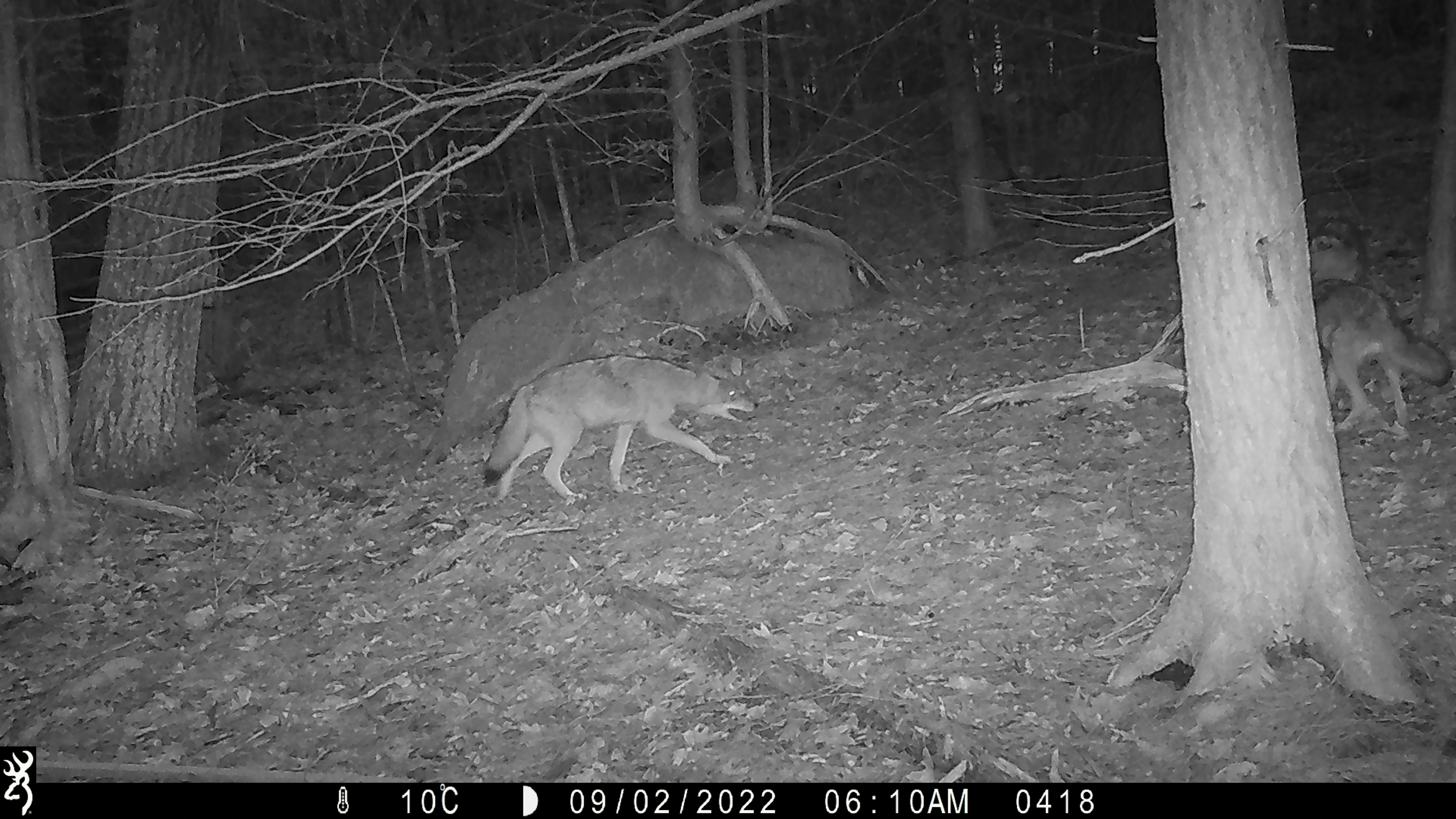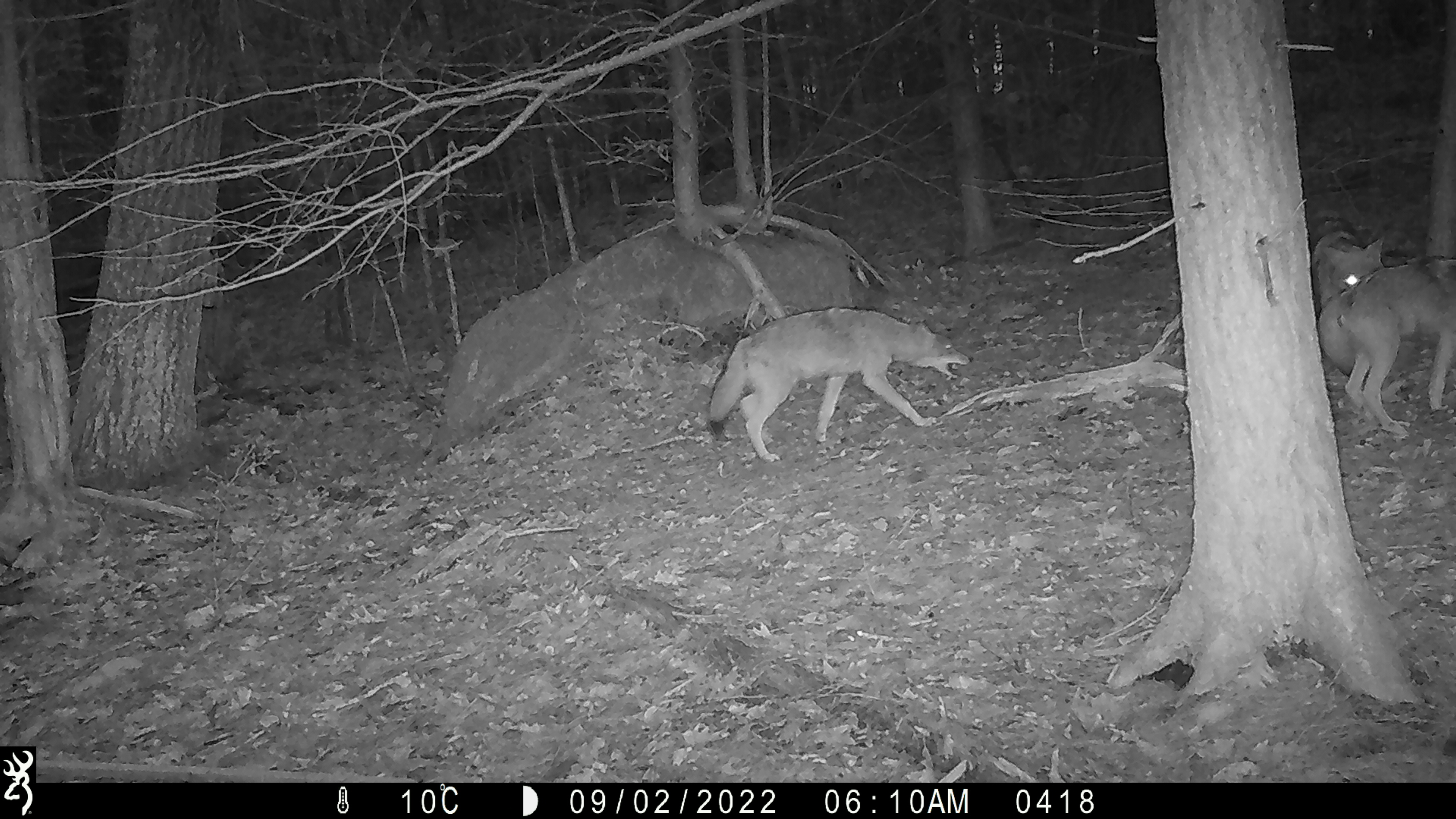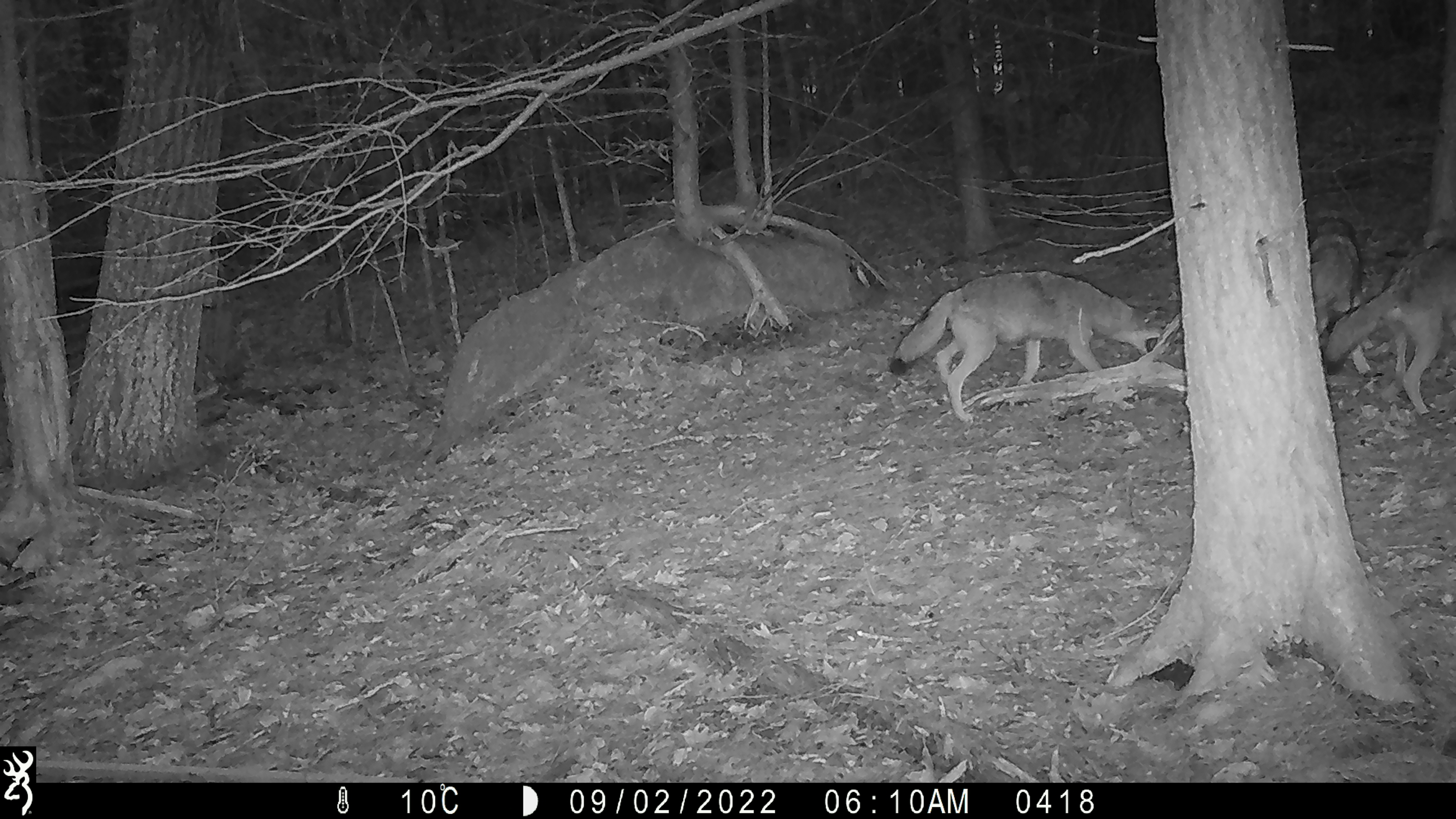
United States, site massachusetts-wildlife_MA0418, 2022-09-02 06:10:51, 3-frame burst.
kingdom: Animalia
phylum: Chordata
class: Mammalia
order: Carnivora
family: Canidae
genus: Canis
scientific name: Canis latrans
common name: coyote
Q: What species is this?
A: Coyote (Canis latrans).